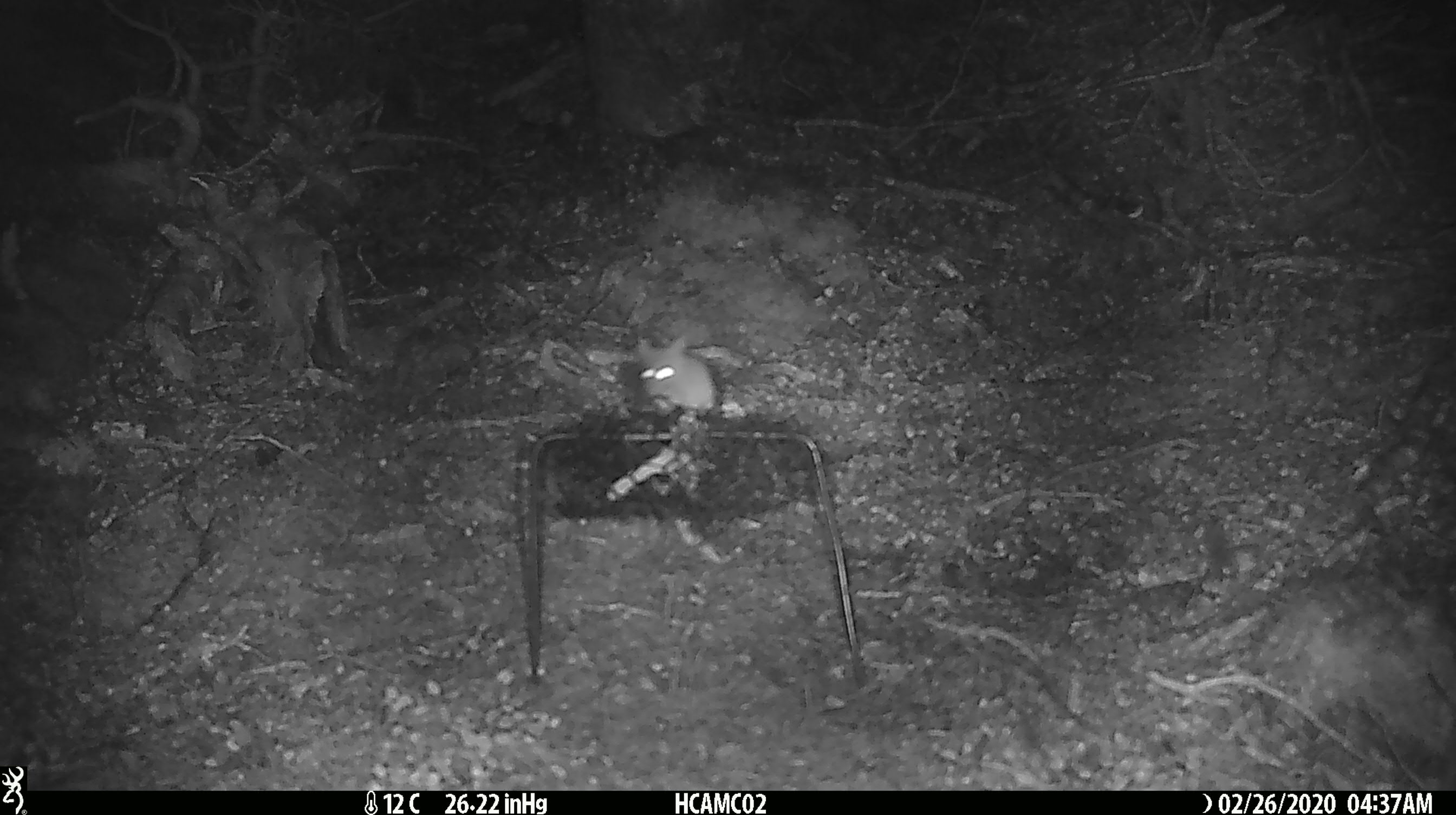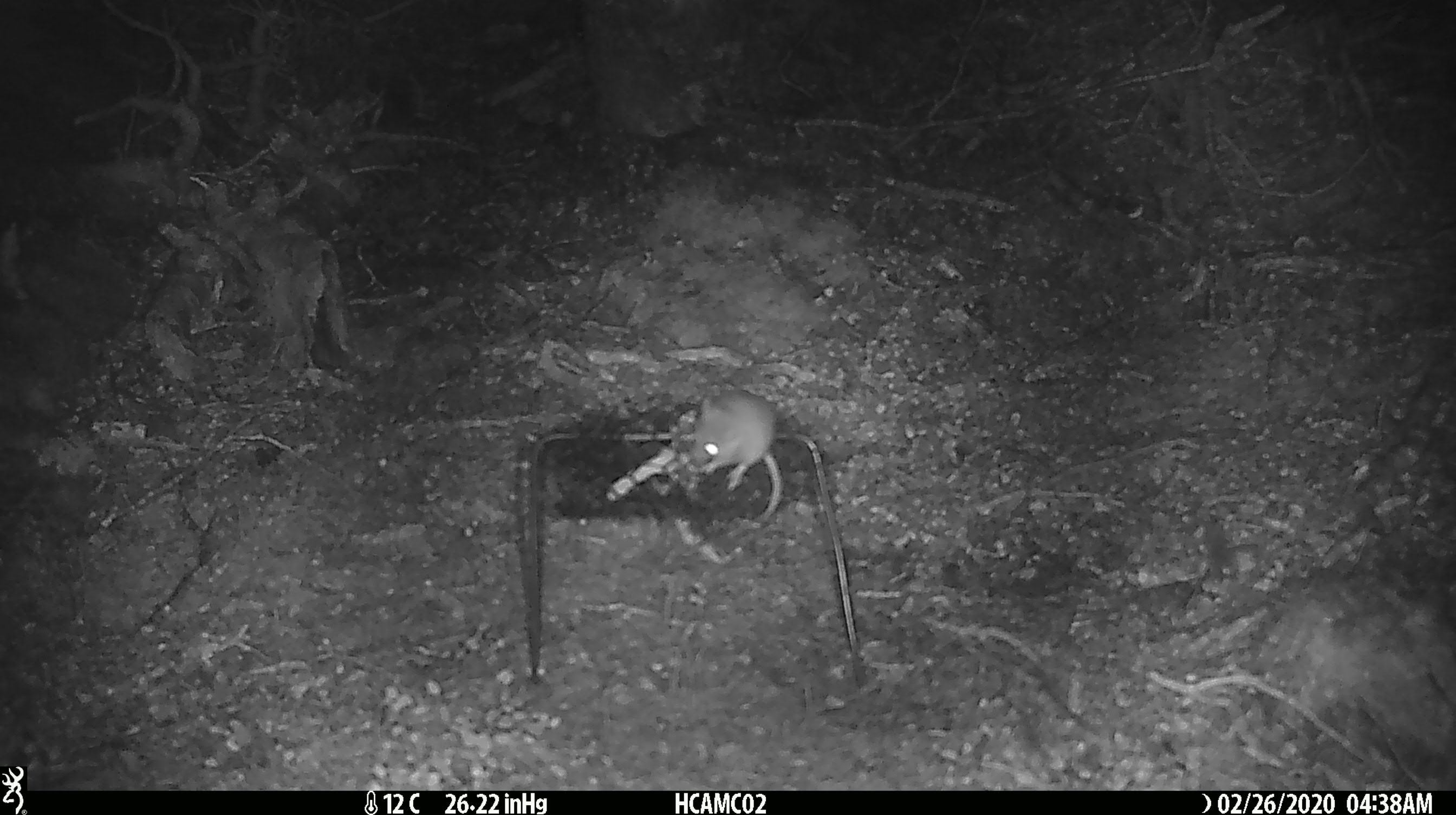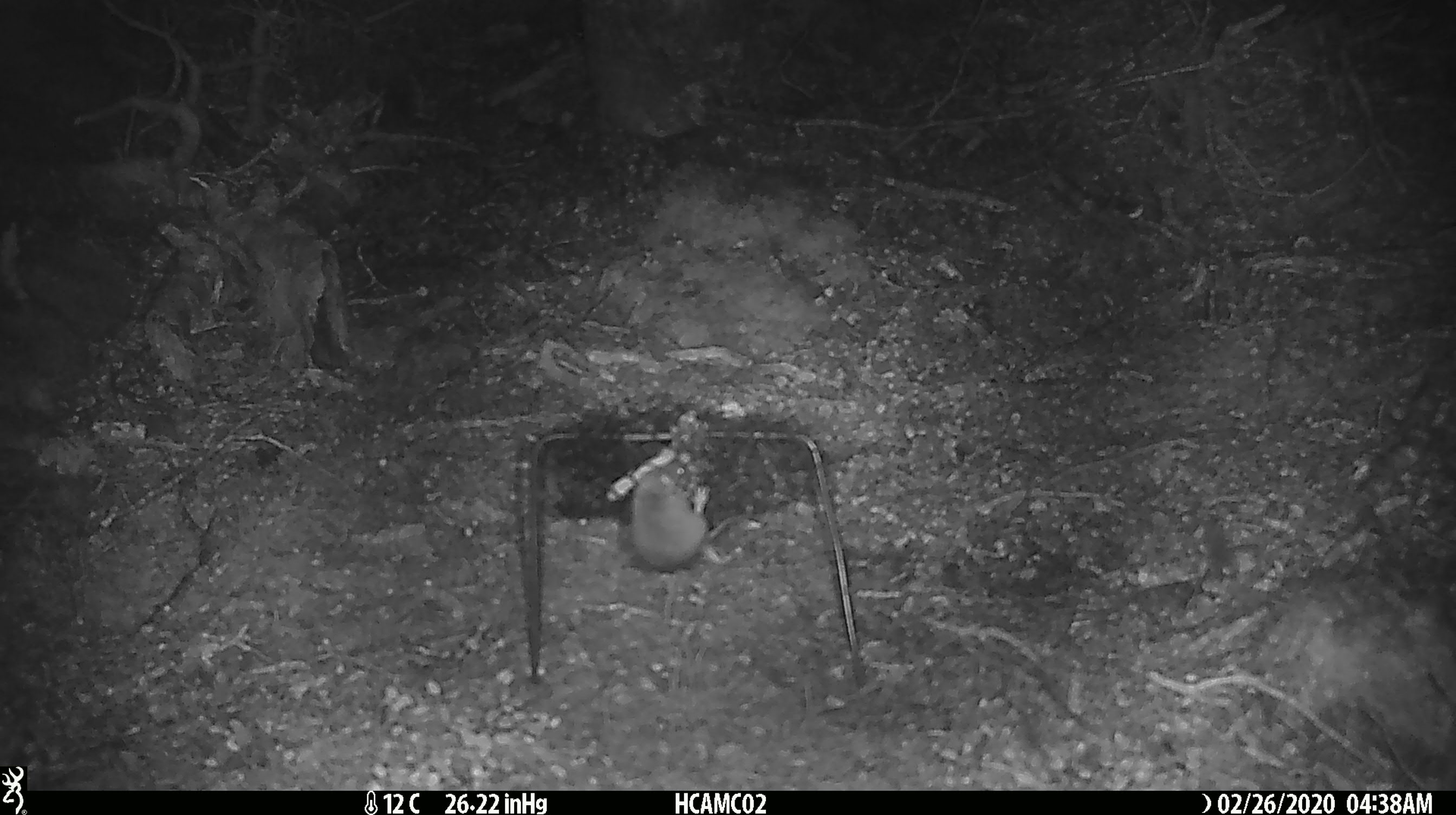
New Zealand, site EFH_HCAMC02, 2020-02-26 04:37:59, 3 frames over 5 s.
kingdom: Animalia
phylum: Chordata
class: Mammalia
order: Rodentia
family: Muridae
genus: Mus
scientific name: Mus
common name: mouse